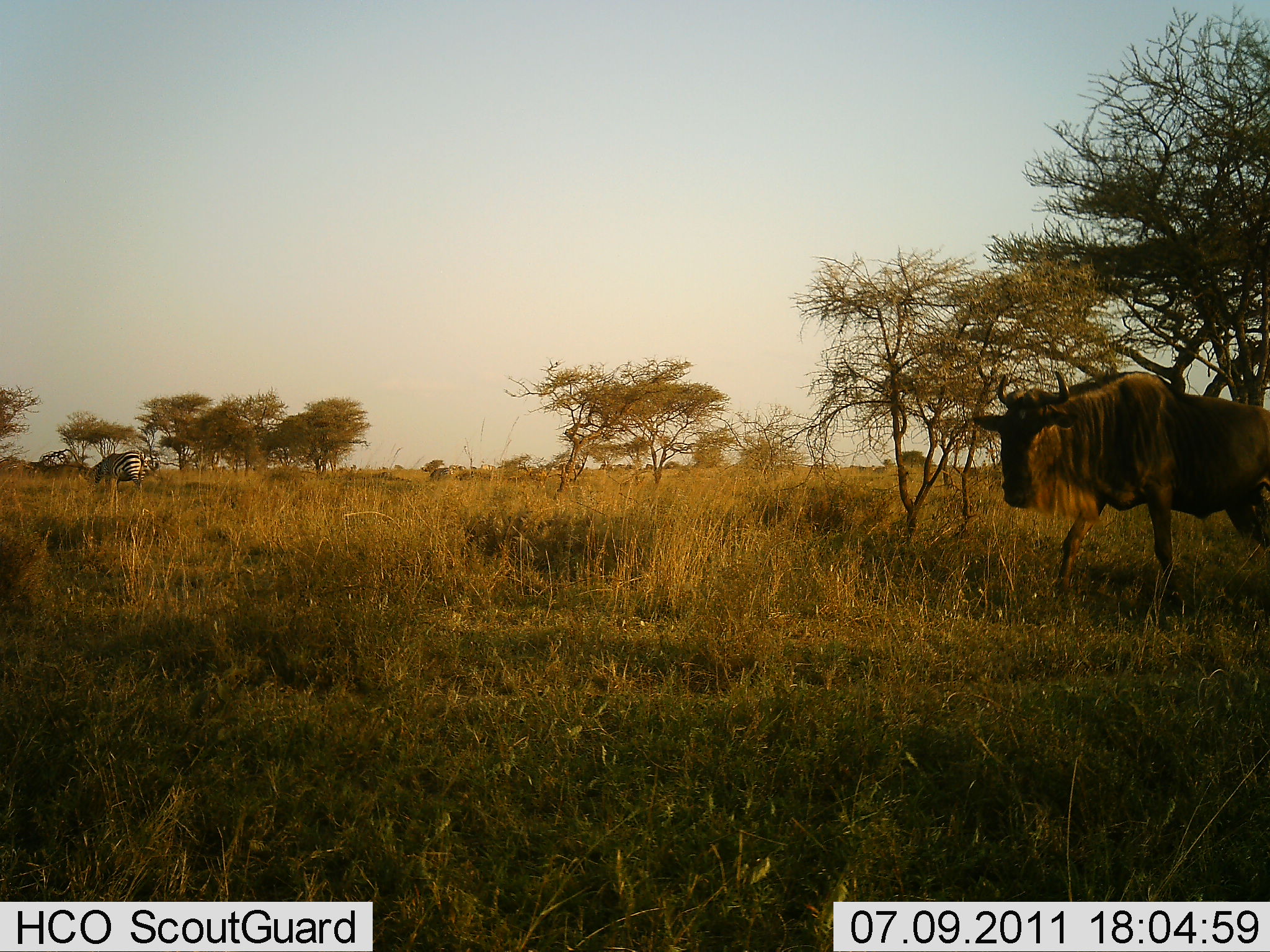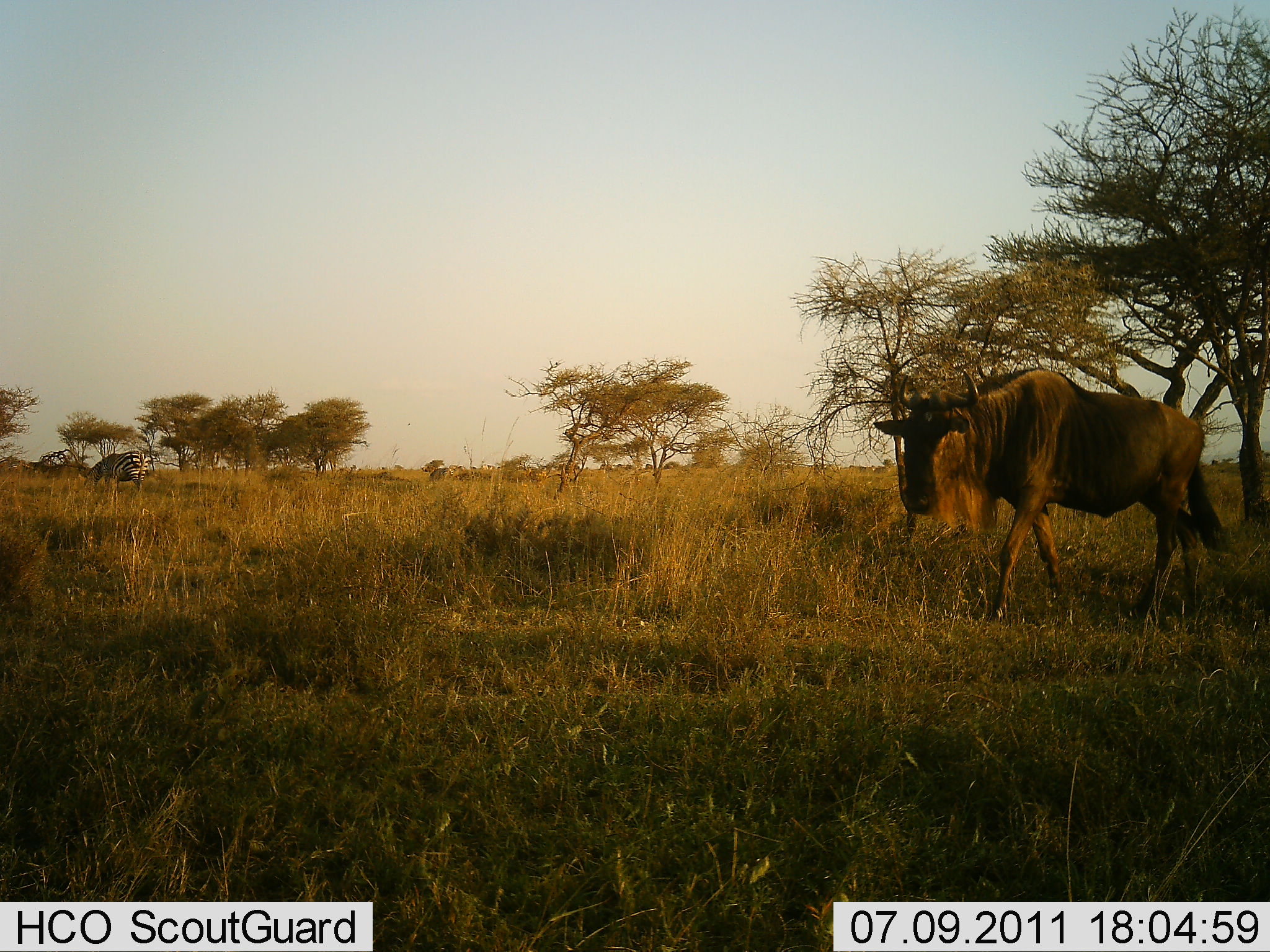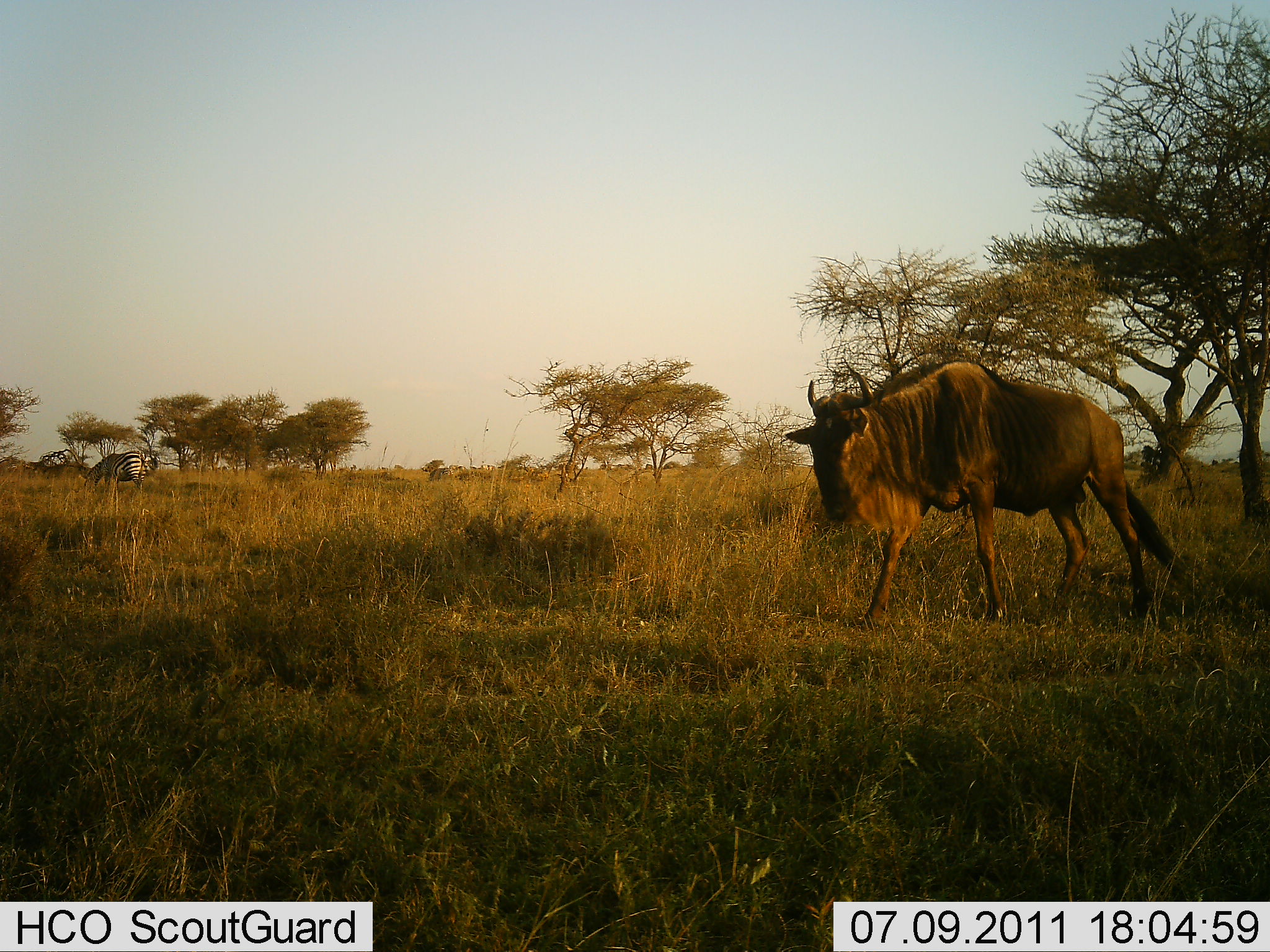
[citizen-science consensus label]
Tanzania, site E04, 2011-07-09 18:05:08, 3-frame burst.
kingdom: Animalia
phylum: Chordata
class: Mammalia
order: Artiodactyla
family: Bovidae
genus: Connochaetes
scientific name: Connochaetes taurinus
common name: blue wildebeest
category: wildebeest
Wildebeest (blue wildebeest) (Connochaetes taurinus), count 1. Behavior (volunteer vote fractions): standing 5%, resting 0%, moving 100%, interacting 0%. Young present (vote fraction): 0%. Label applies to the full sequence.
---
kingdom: Animalia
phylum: Chordata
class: Mammalia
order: Perissodactyla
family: Equidae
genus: Equus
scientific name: Equus quagga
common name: plains zebra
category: zebra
Zebra (plains zebra) (Equus quagga), count 1. Behavior (volunteer vote fractions): standing 27%, resting 0%, moving 0%, interacting 0%. Young present (vote fraction): 0%. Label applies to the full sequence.